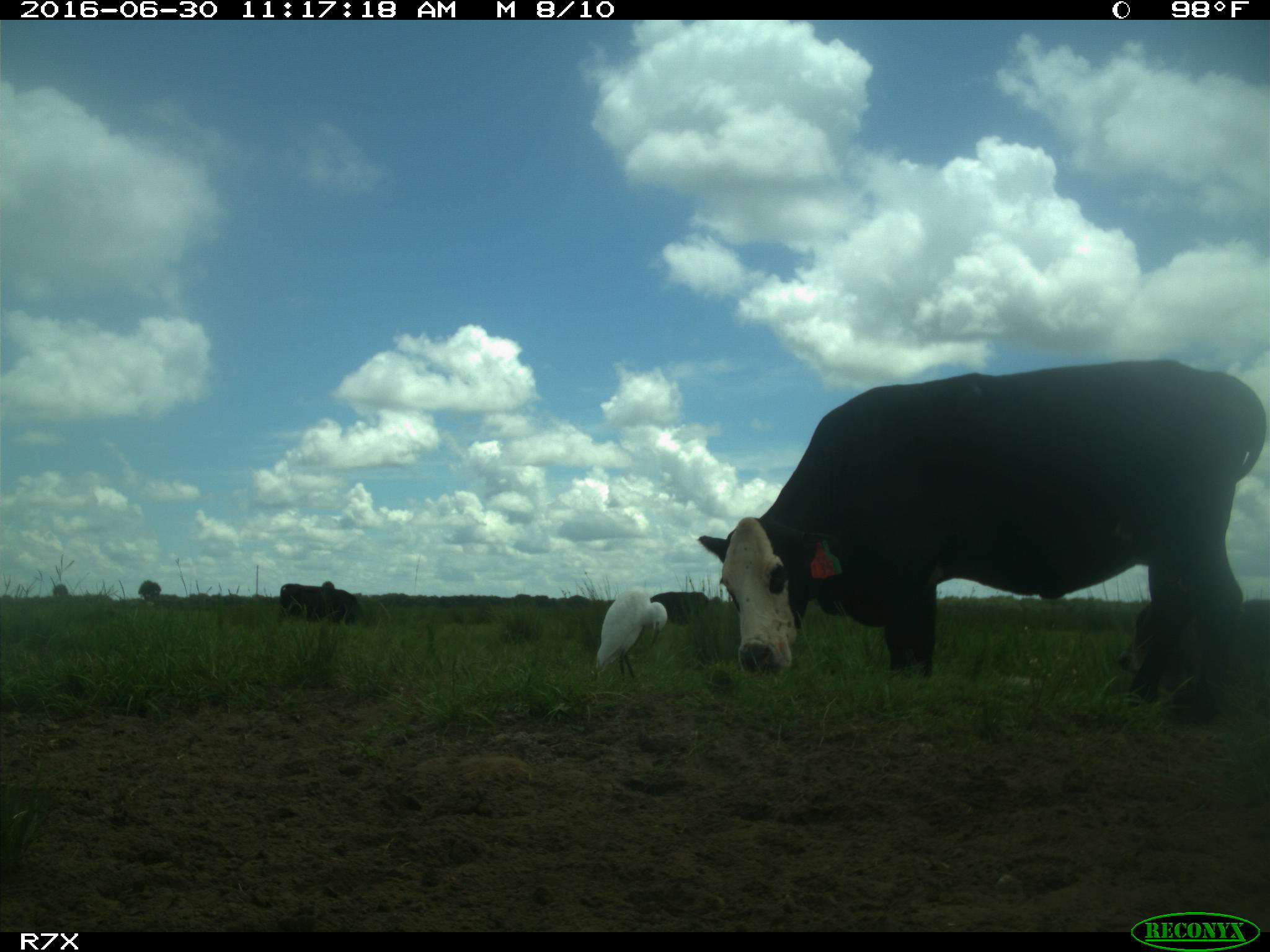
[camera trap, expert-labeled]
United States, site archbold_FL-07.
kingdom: Animalia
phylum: Chordata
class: Mammalia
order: Artiodactyla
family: Bovidae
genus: Bos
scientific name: Bos taurus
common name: domestic cow